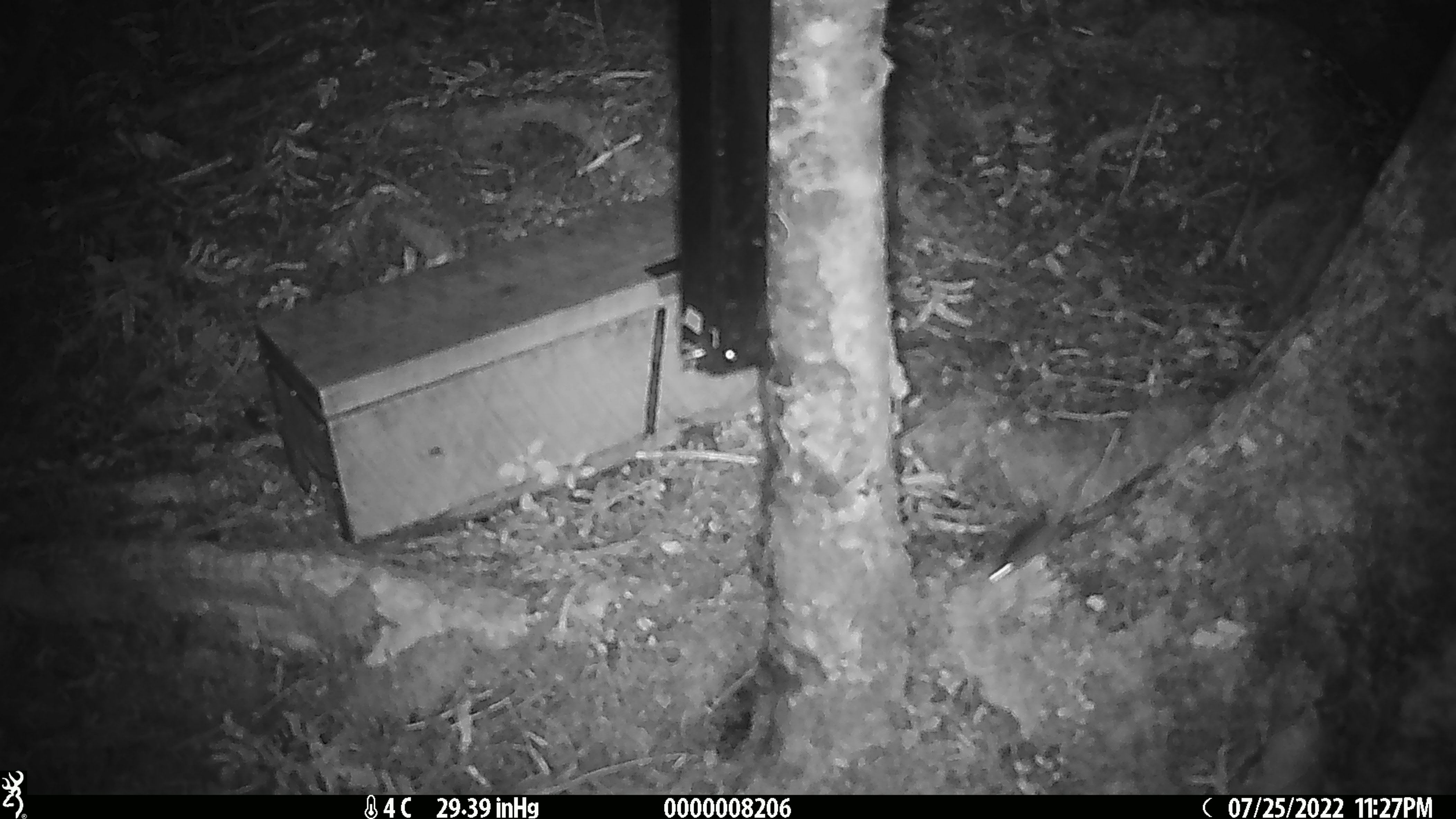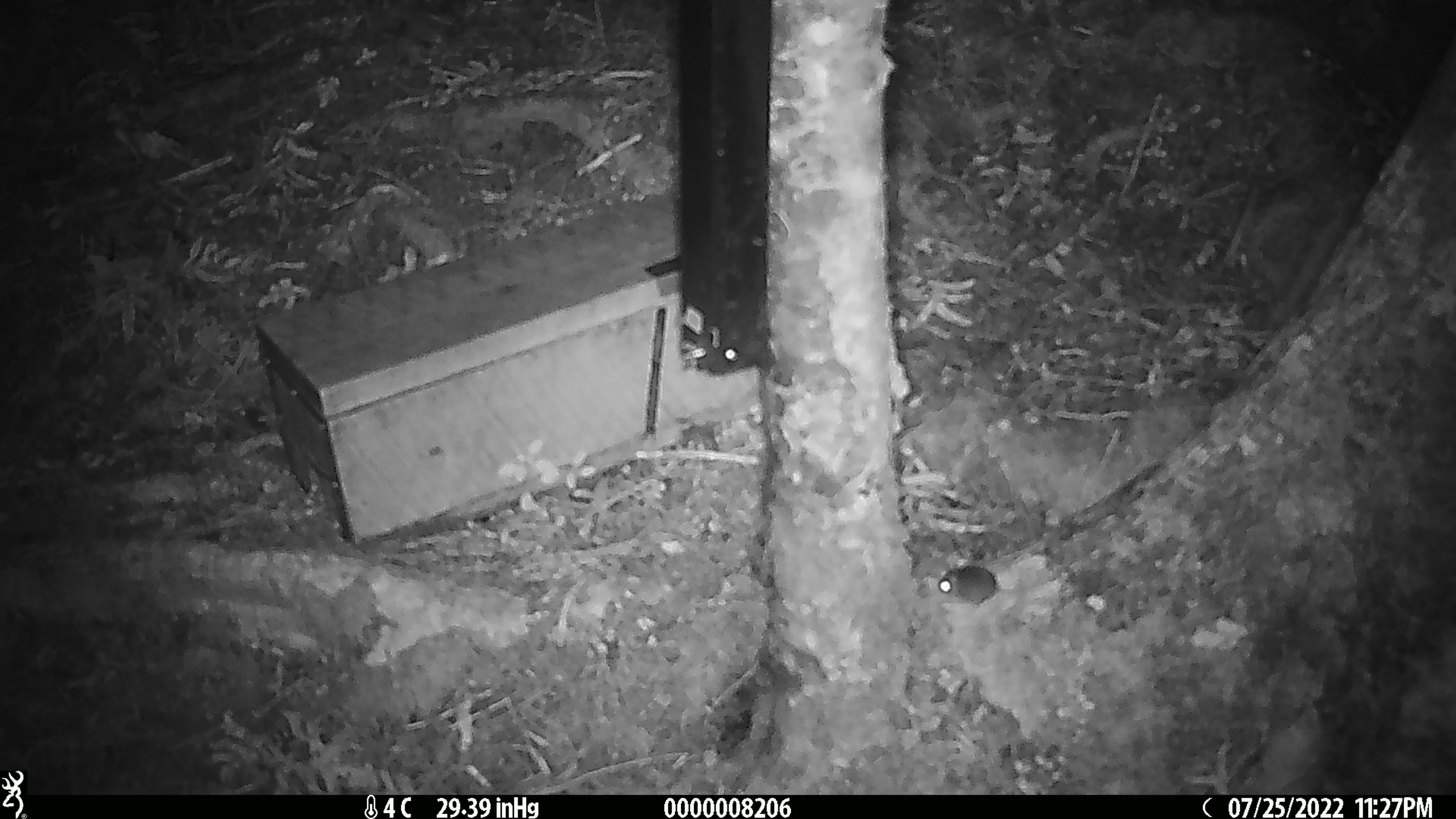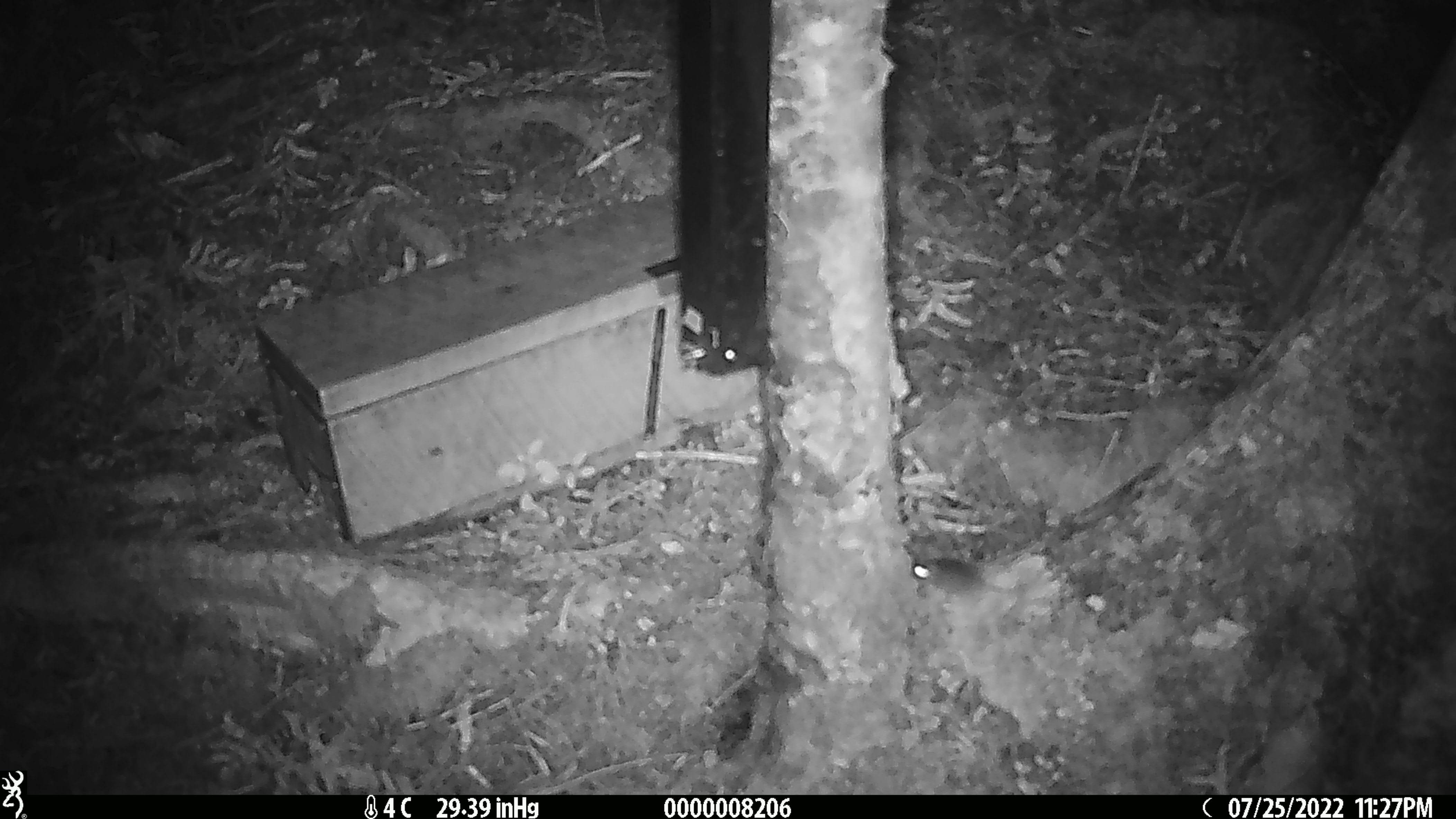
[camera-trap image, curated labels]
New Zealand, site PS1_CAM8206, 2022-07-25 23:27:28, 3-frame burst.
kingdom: Animalia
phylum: Chordata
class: Mammalia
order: Rodentia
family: Muridae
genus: Mus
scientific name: Mus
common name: mouse